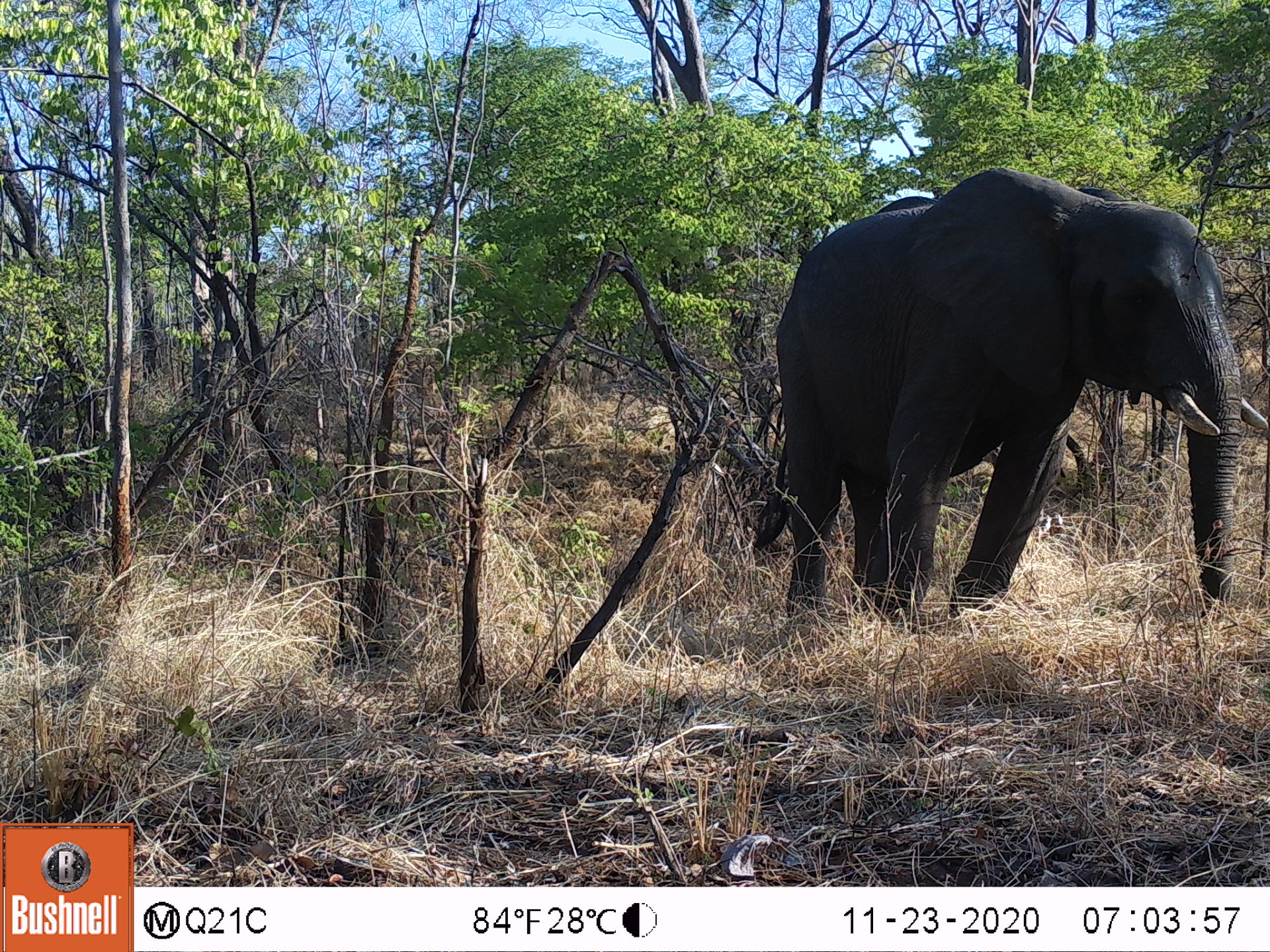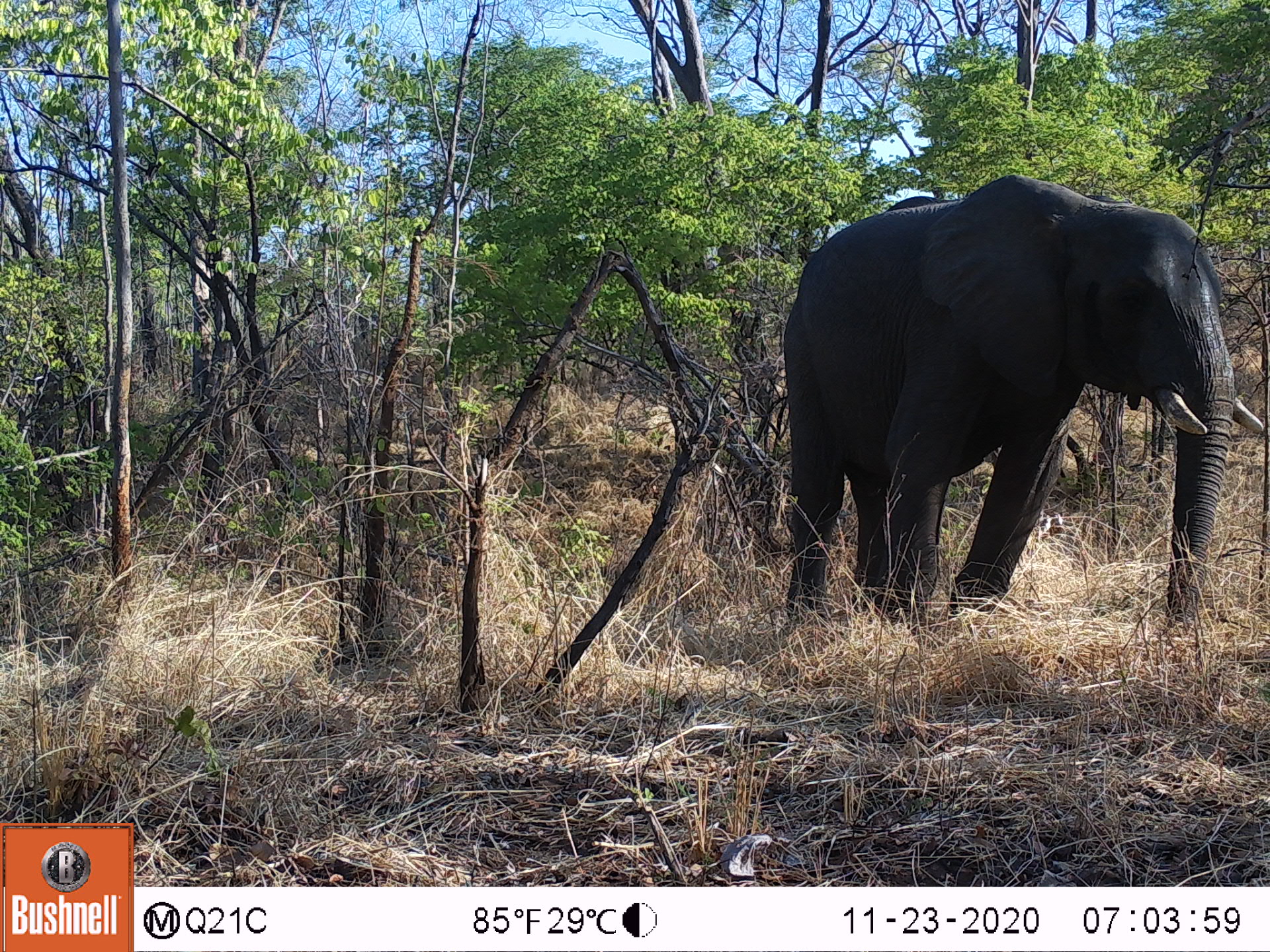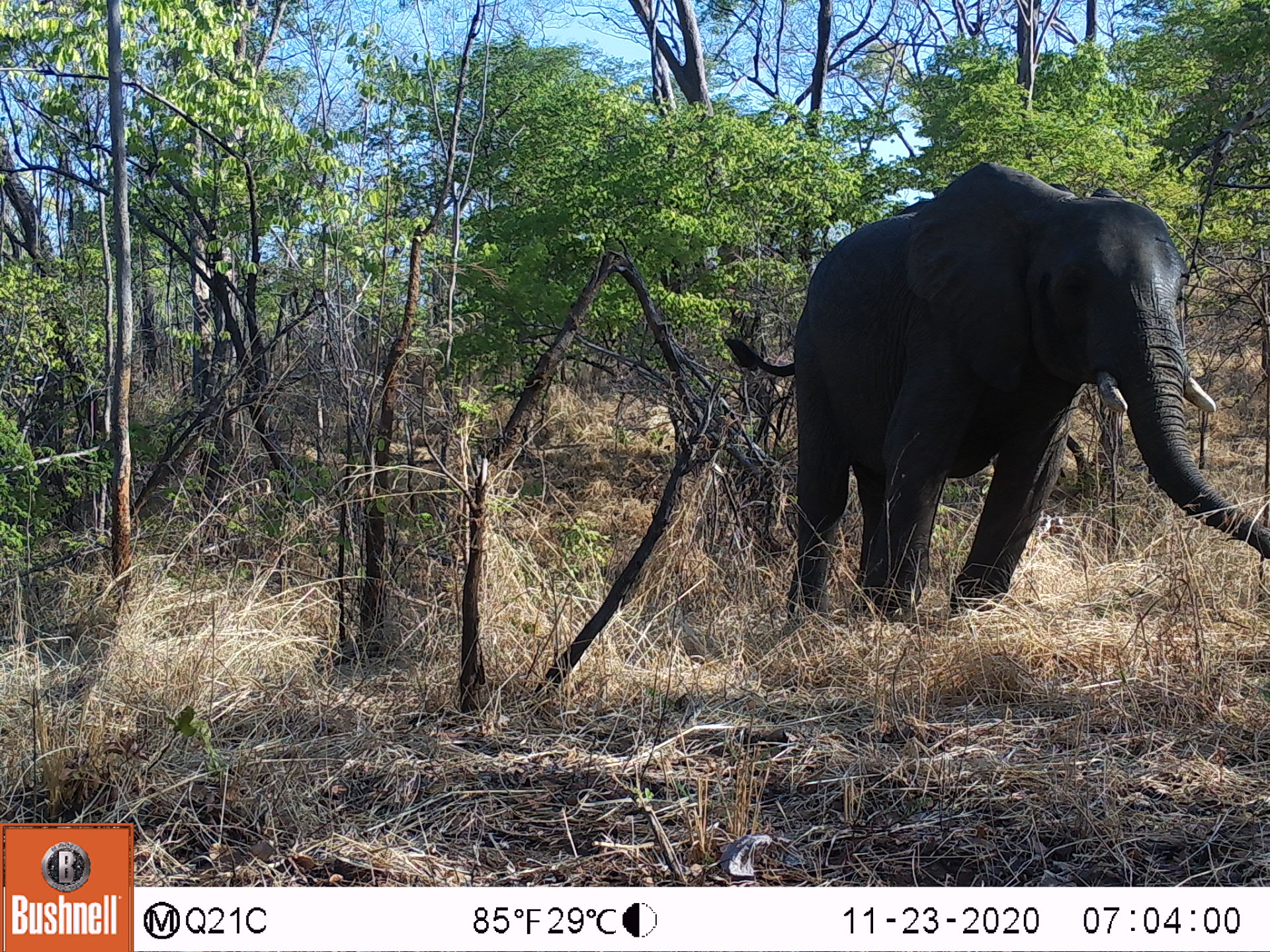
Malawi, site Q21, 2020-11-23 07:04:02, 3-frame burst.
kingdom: Animalia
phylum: Chordata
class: Mammalia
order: Proboscidea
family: Elephantidae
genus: Loxodonta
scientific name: Loxodonta africana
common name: african savanna elephant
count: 1